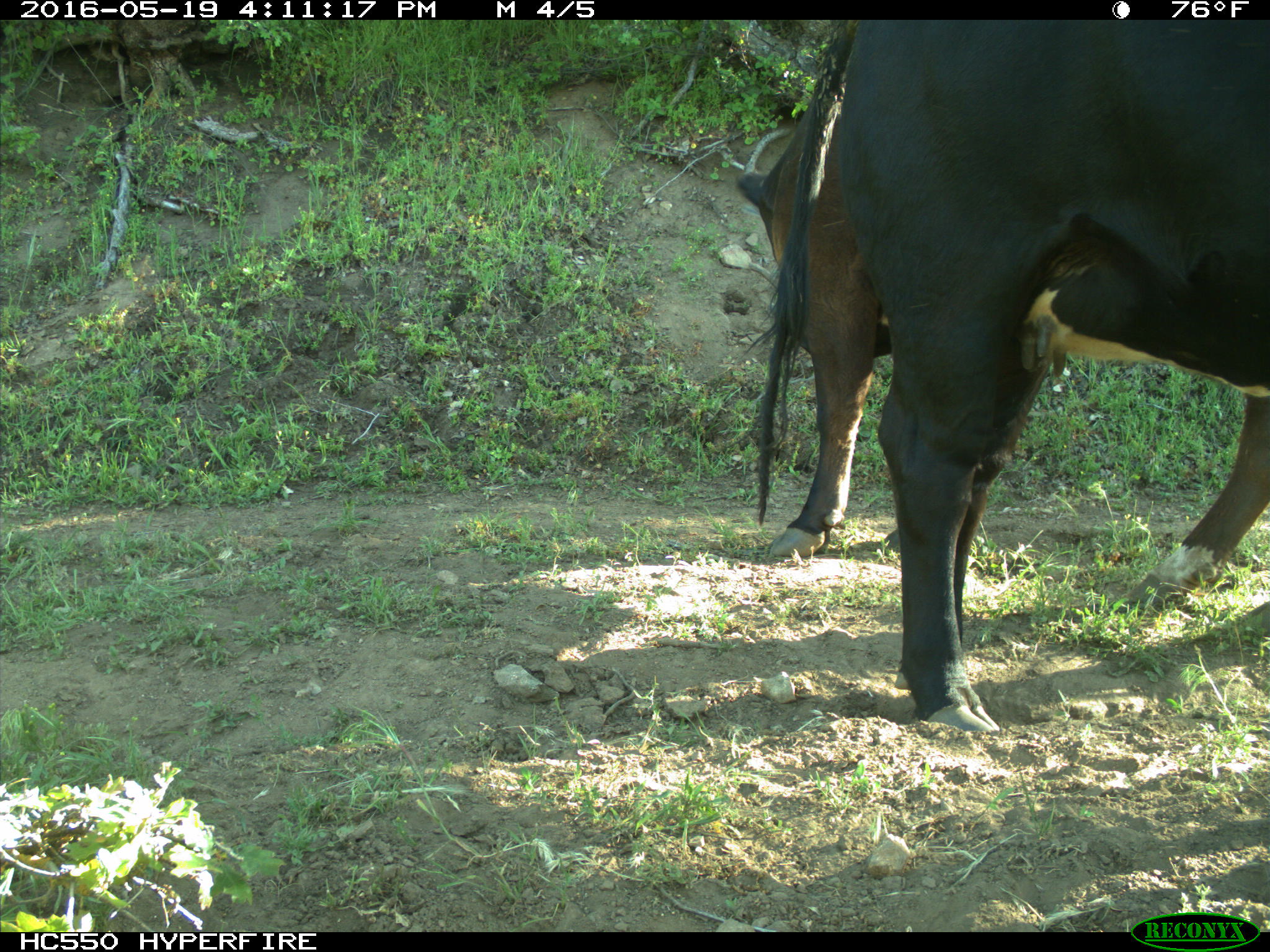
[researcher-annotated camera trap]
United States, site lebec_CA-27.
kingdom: Animalia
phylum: Chordata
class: Mammalia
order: Artiodactyla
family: Bovidae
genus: Bos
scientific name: Bos taurus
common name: domestic cow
Bos taurus (domestic cow).